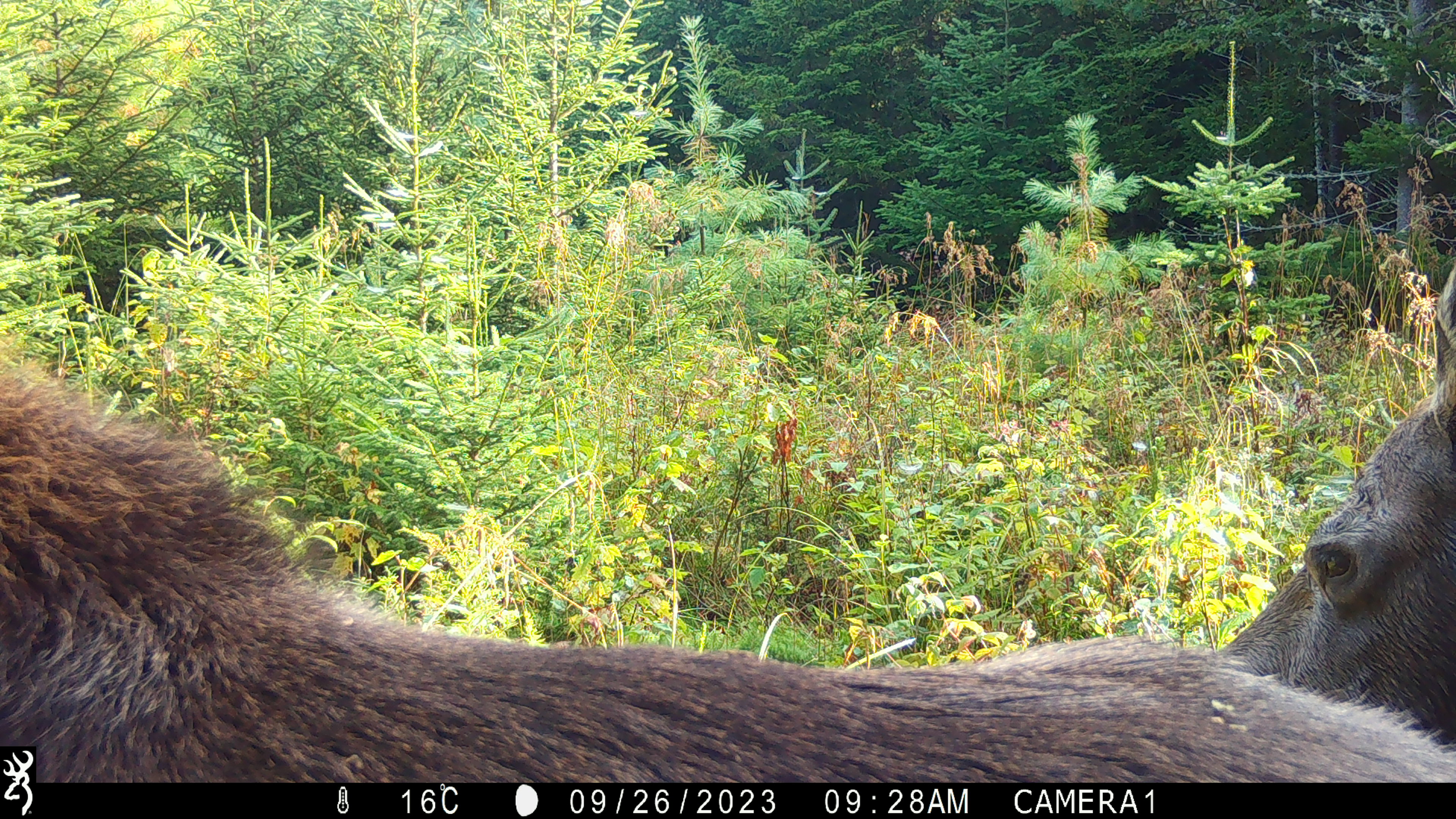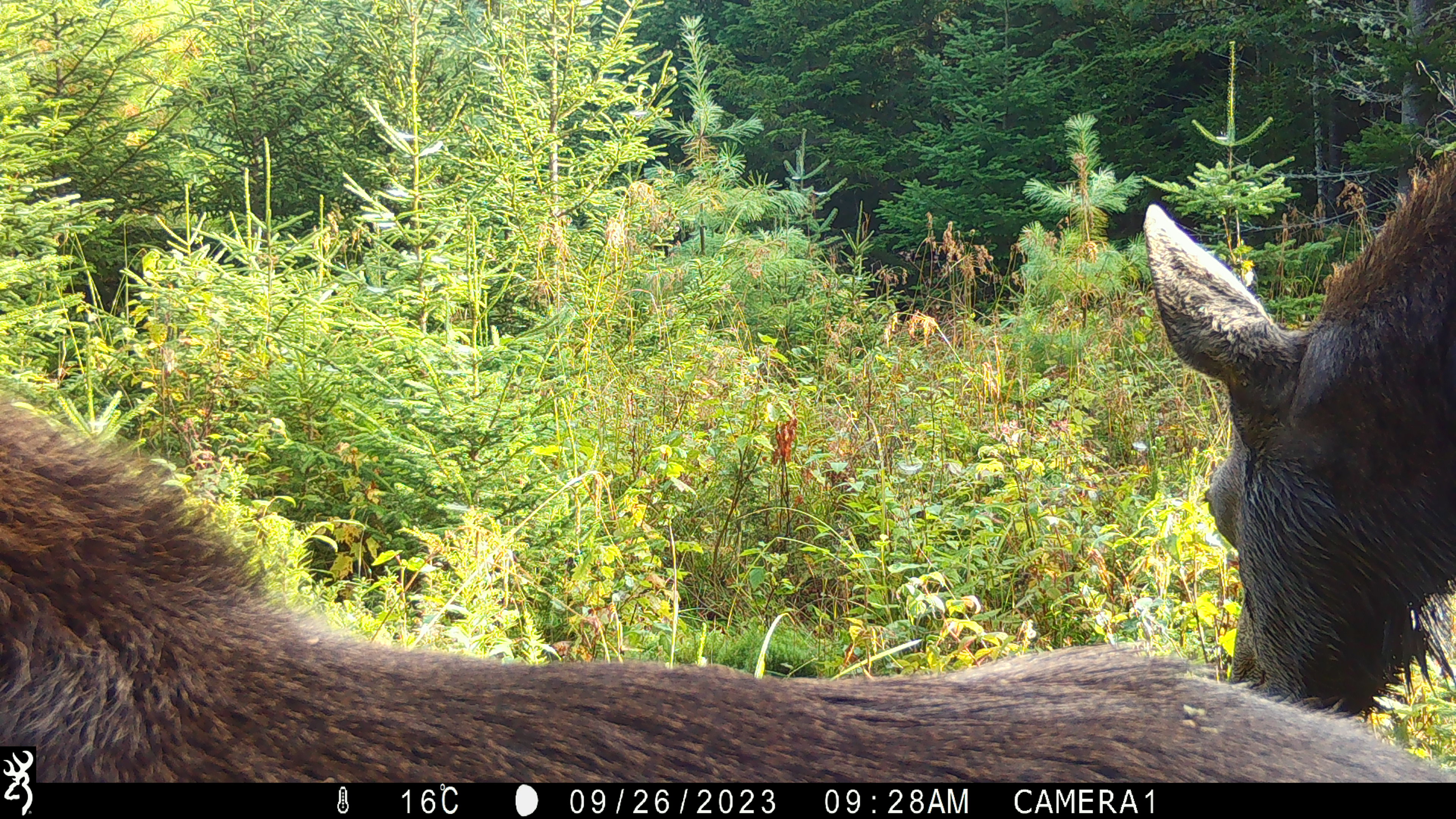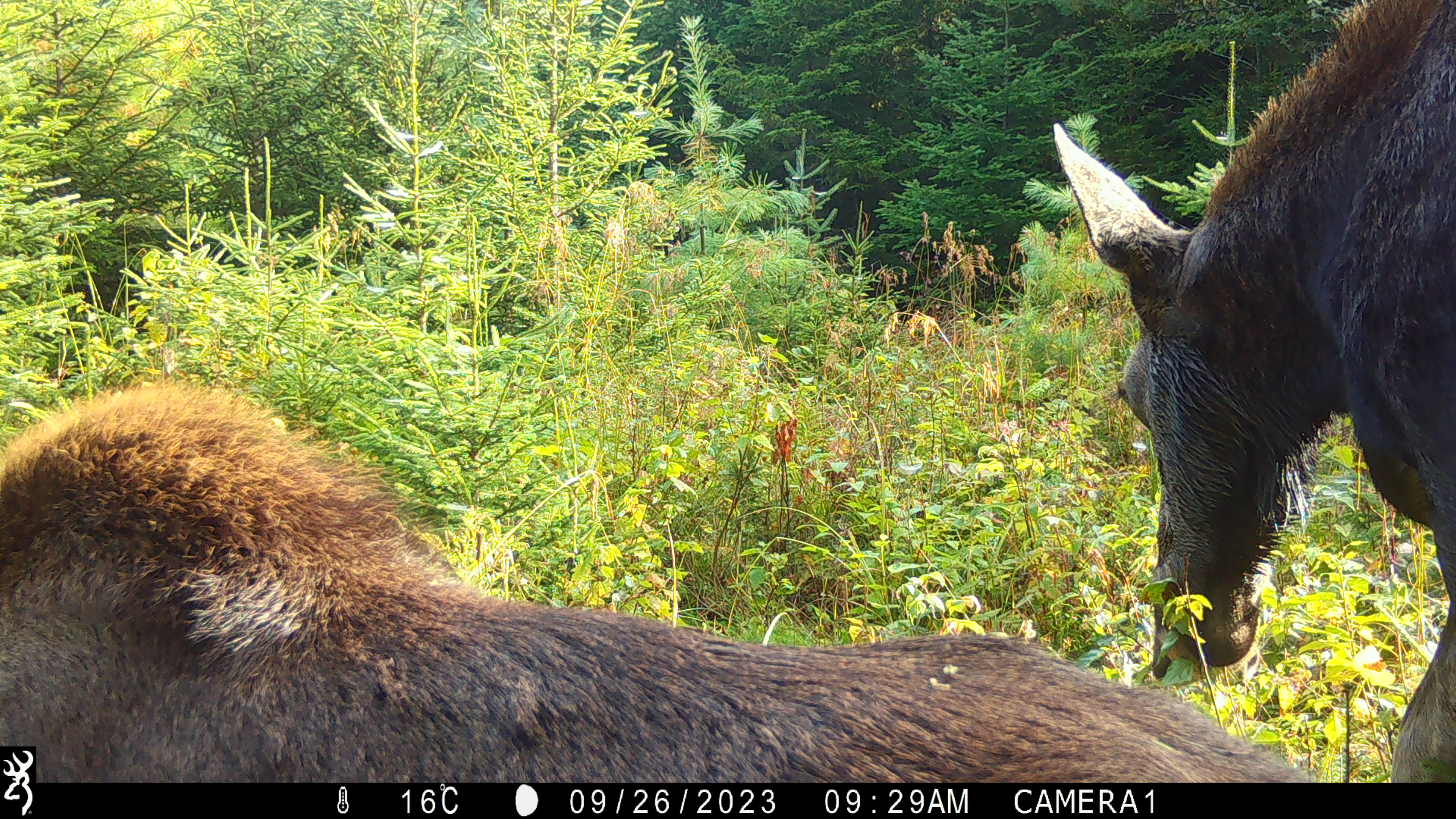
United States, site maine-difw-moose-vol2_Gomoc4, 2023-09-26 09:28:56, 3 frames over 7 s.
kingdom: Animalia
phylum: Chordata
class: Mammalia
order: Artiodactyla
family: Cervidae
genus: Alces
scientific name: Alces alces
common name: moose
Moose (Alces alces).